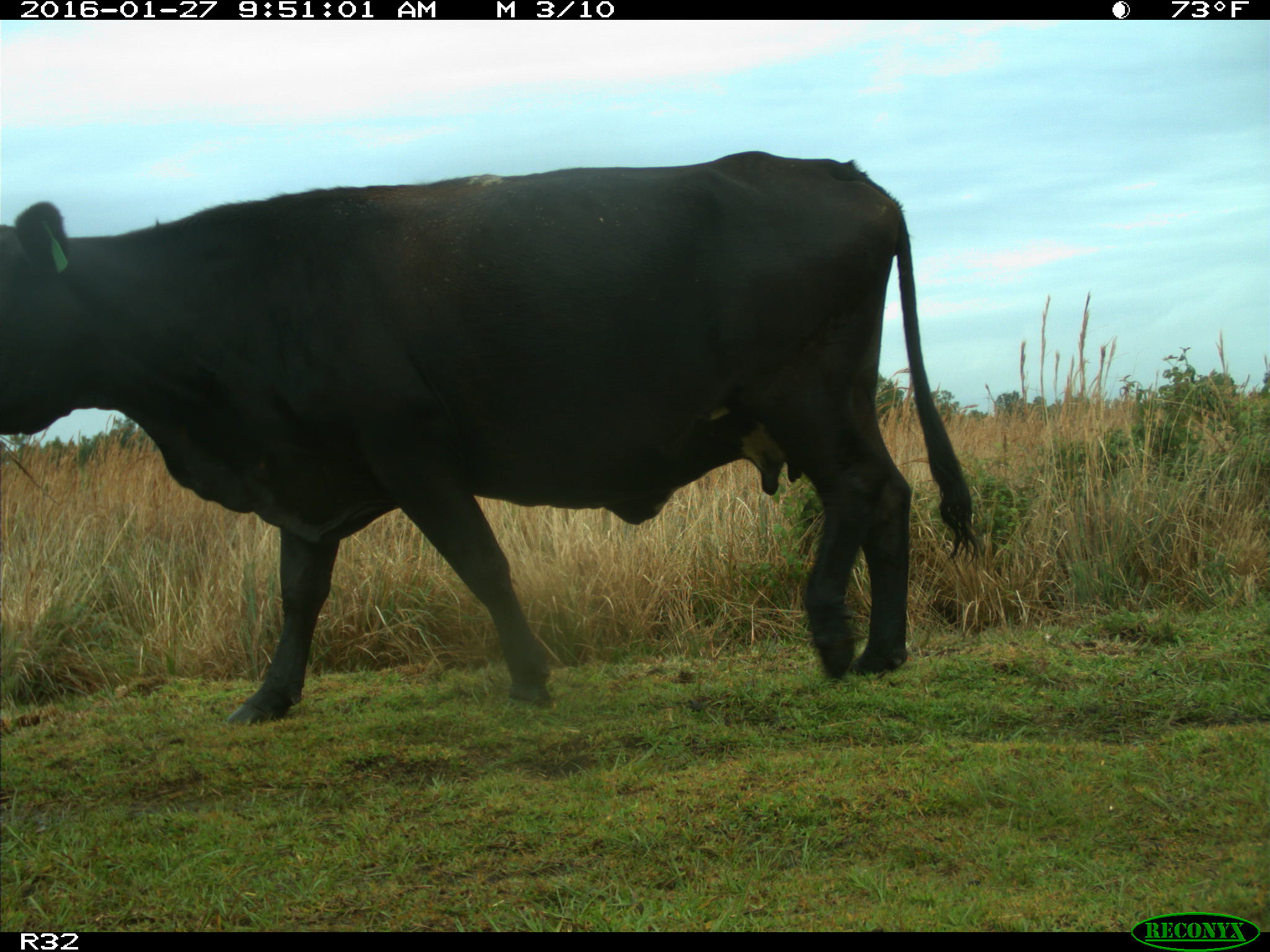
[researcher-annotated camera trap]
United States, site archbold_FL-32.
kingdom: Animalia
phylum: Chordata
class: Mammalia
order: Artiodactyla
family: Bovidae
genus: Bos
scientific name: Bos taurus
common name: domestic cow